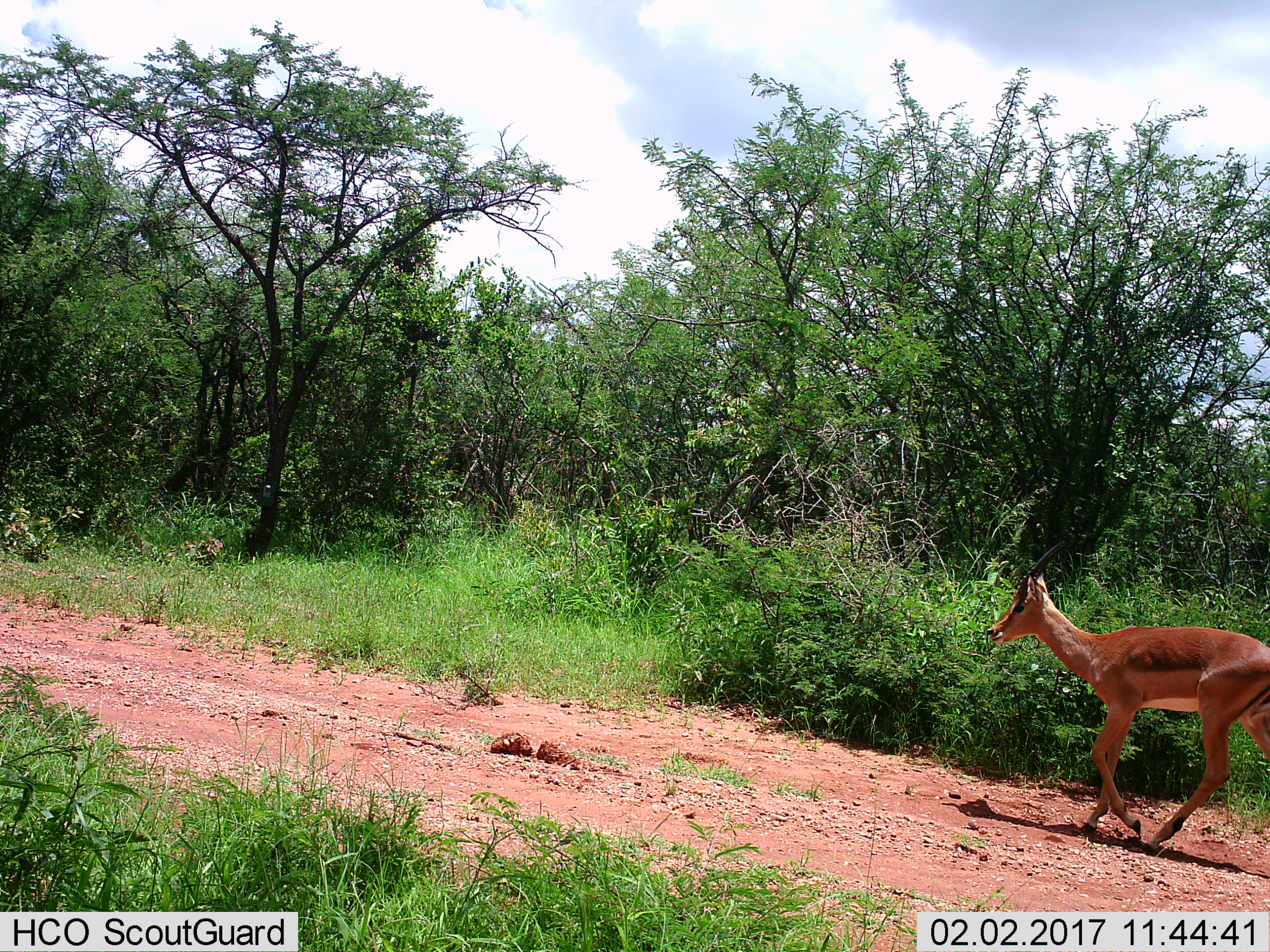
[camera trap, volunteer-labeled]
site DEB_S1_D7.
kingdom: Animalia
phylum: Chordata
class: Mammalia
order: Artiodactyla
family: Bovidae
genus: Aepyceros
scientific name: Aepyceros melampus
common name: impala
Impala (Aepyceros melampus), count 1. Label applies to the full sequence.